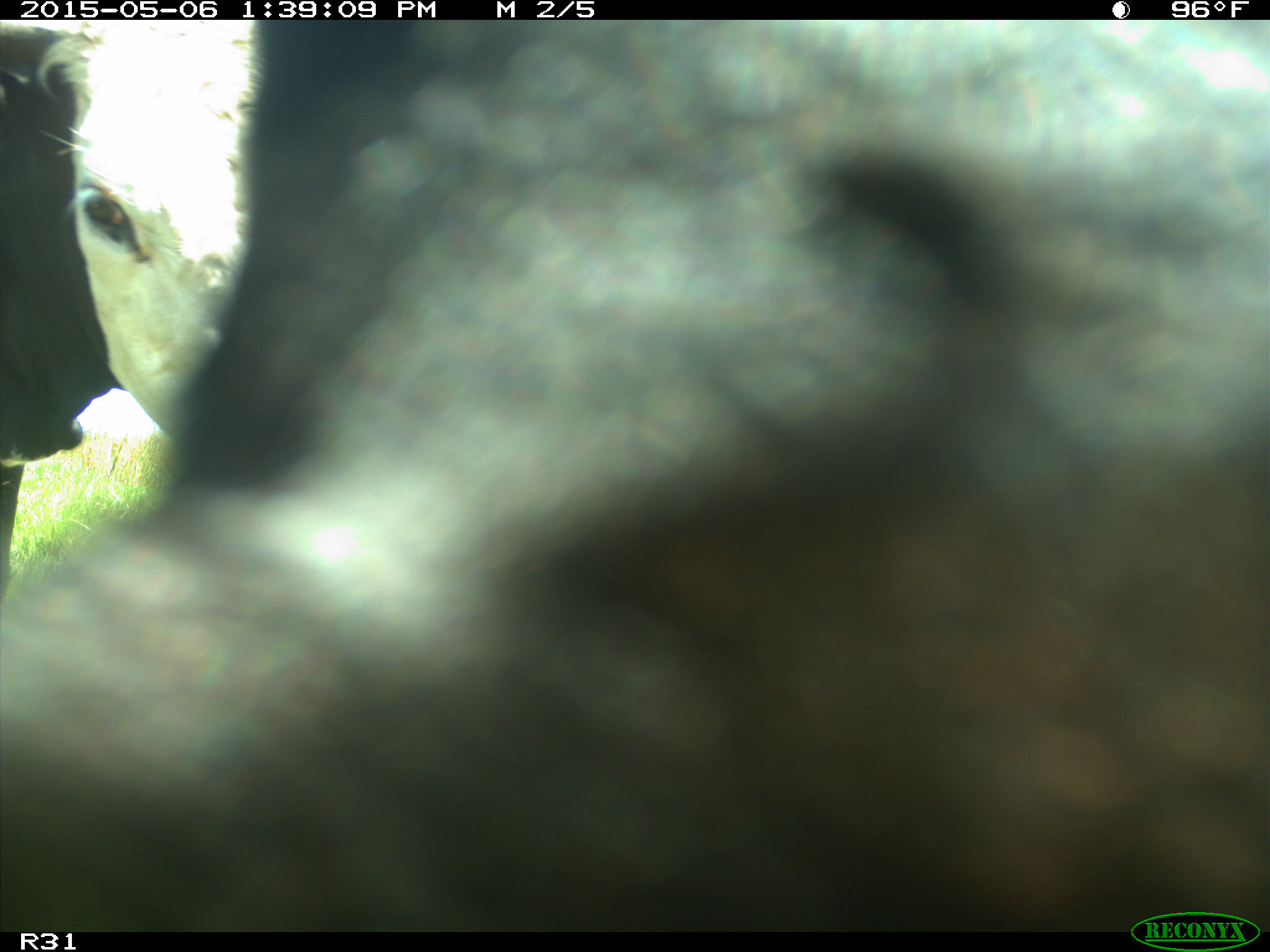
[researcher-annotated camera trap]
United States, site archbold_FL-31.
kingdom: Animalia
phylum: Chordata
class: Mammalia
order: Artiodactyla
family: Bovidae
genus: Bos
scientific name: Bos taurus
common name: domestic cow